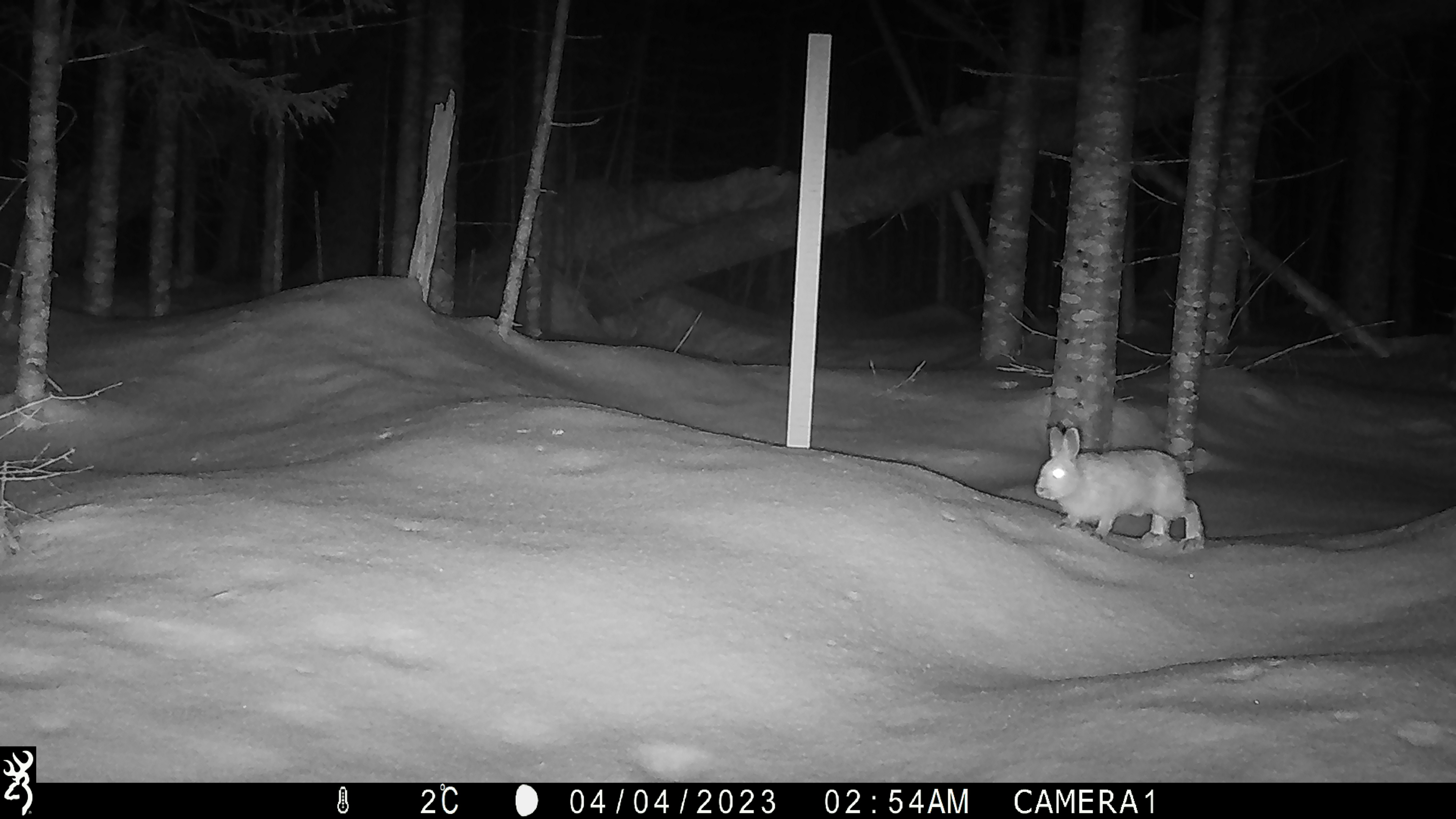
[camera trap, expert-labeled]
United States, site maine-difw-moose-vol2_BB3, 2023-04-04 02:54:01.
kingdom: Animalia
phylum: Chordata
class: Mammalia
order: Lagomorpha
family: Leporidae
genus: Lepus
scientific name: Lepus americanus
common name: snowshoe hare